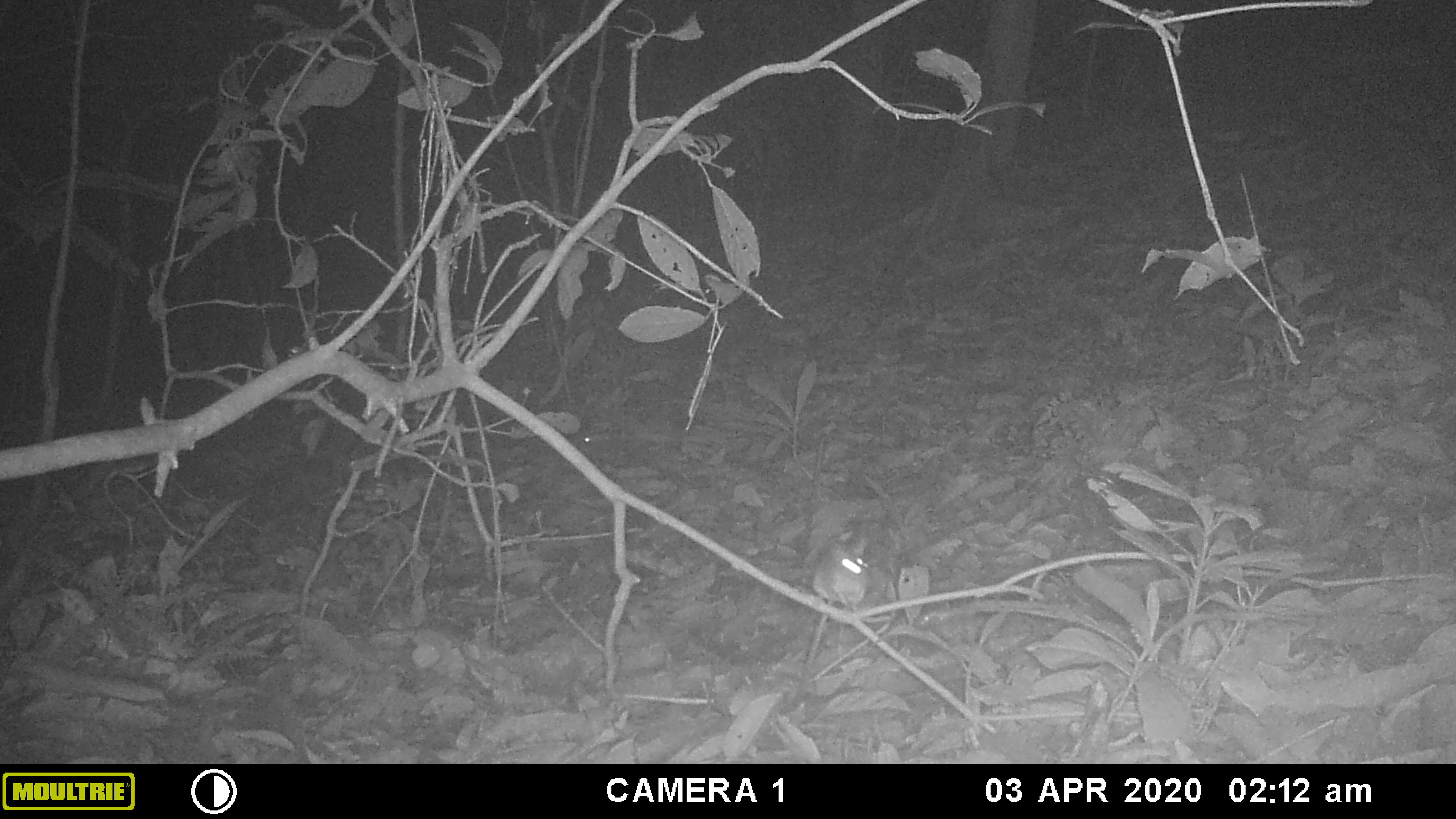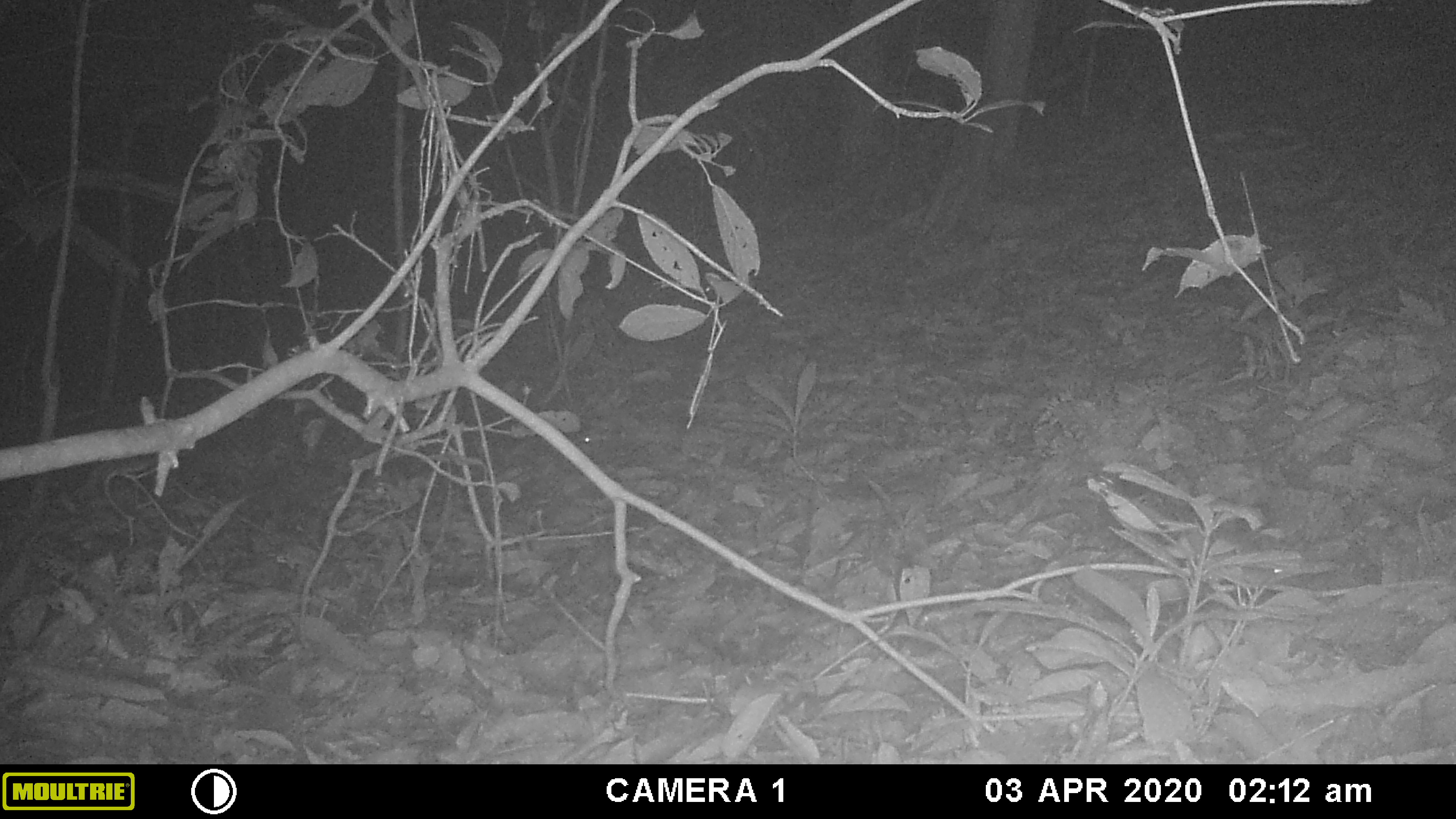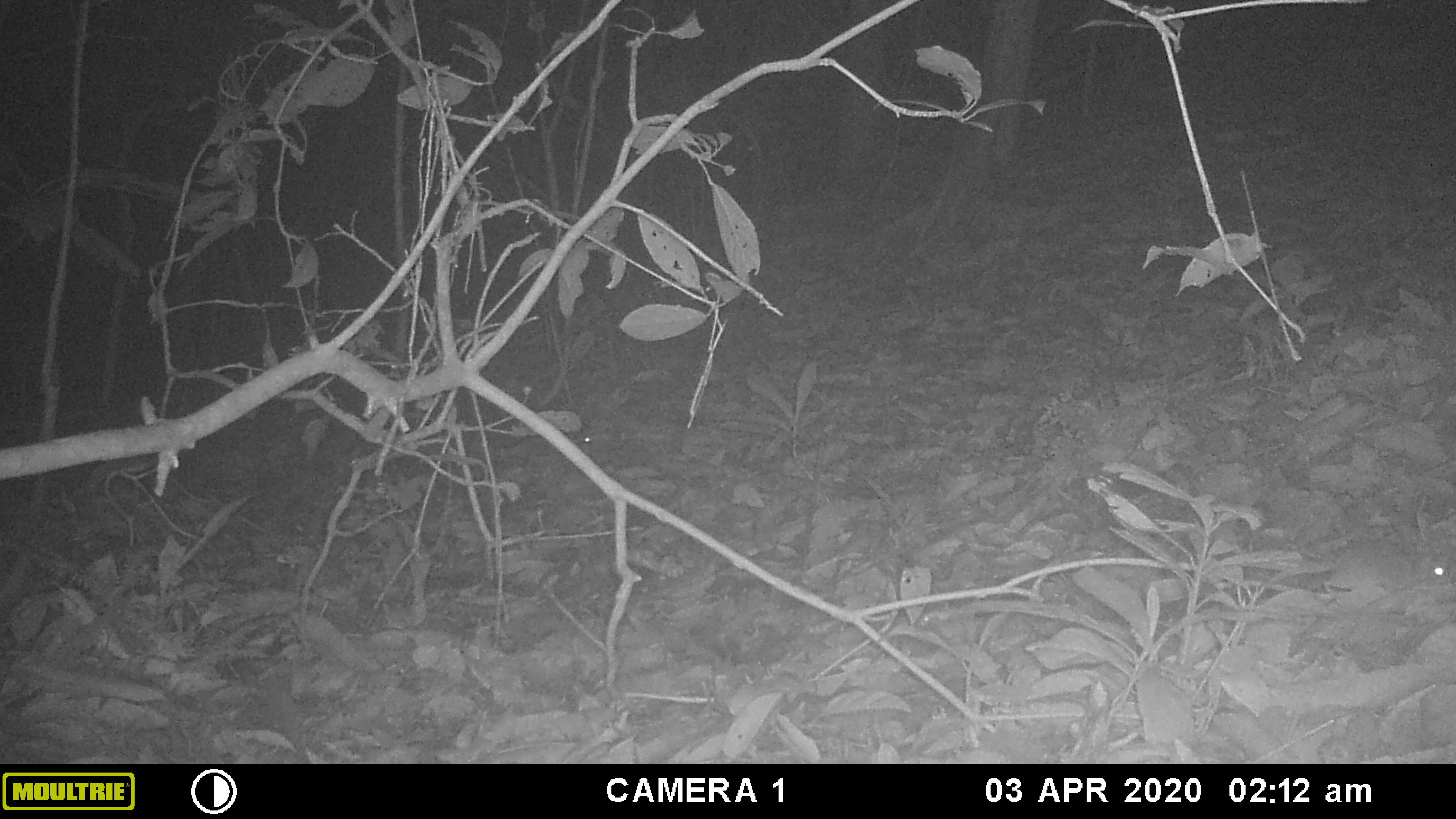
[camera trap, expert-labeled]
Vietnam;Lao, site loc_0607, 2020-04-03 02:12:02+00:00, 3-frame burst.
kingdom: Animalia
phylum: Chordata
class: Mammalia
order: Rodentia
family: Muridae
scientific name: Muridae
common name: old-world mice and rats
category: unidentified murid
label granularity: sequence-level